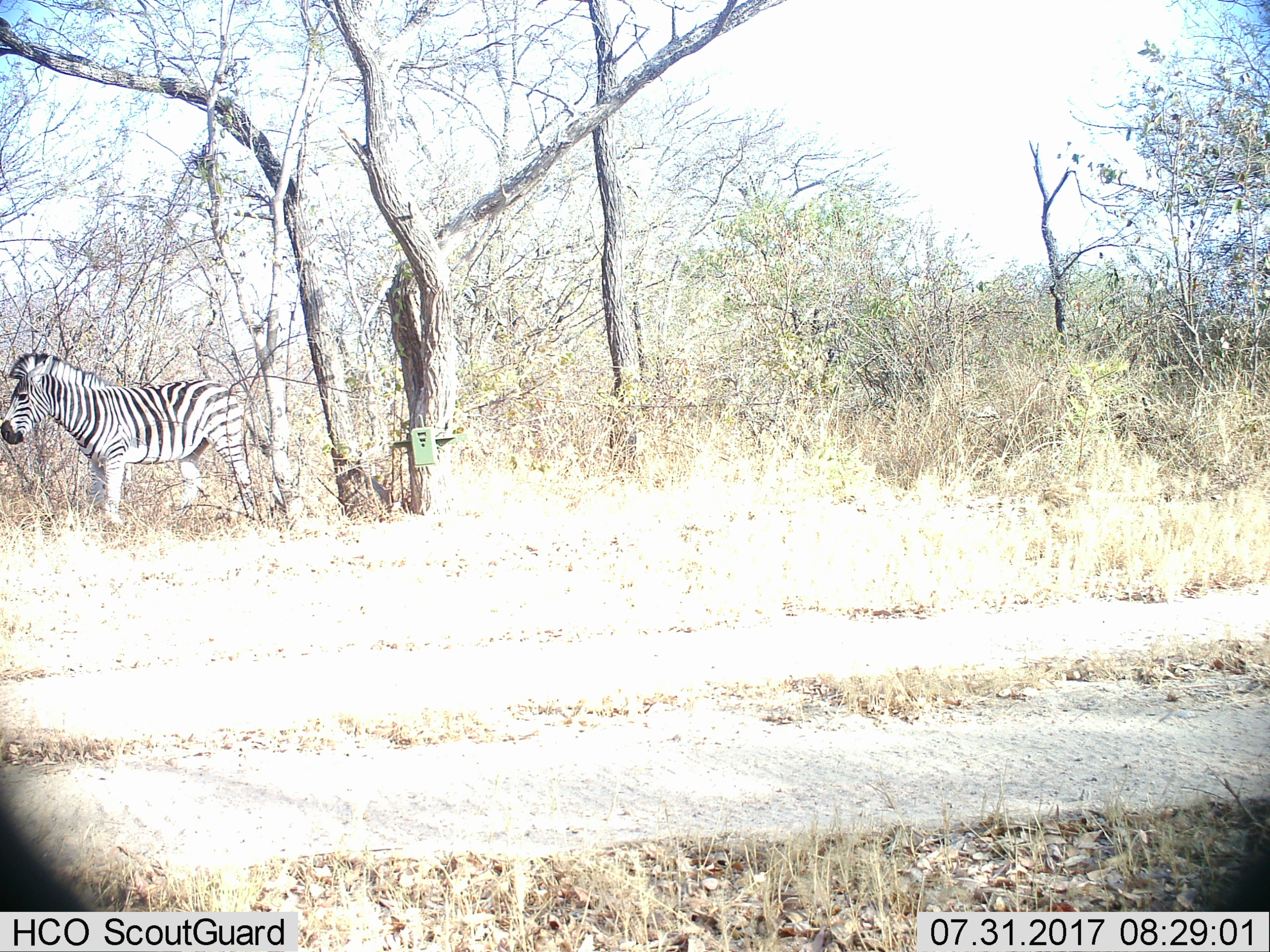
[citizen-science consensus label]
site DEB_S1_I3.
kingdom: Animalia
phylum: Chordata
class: Mammalia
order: Perissodactyla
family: Equidae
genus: Equus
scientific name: Equus quagga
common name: plains zebra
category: zebraplains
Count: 1.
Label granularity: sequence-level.